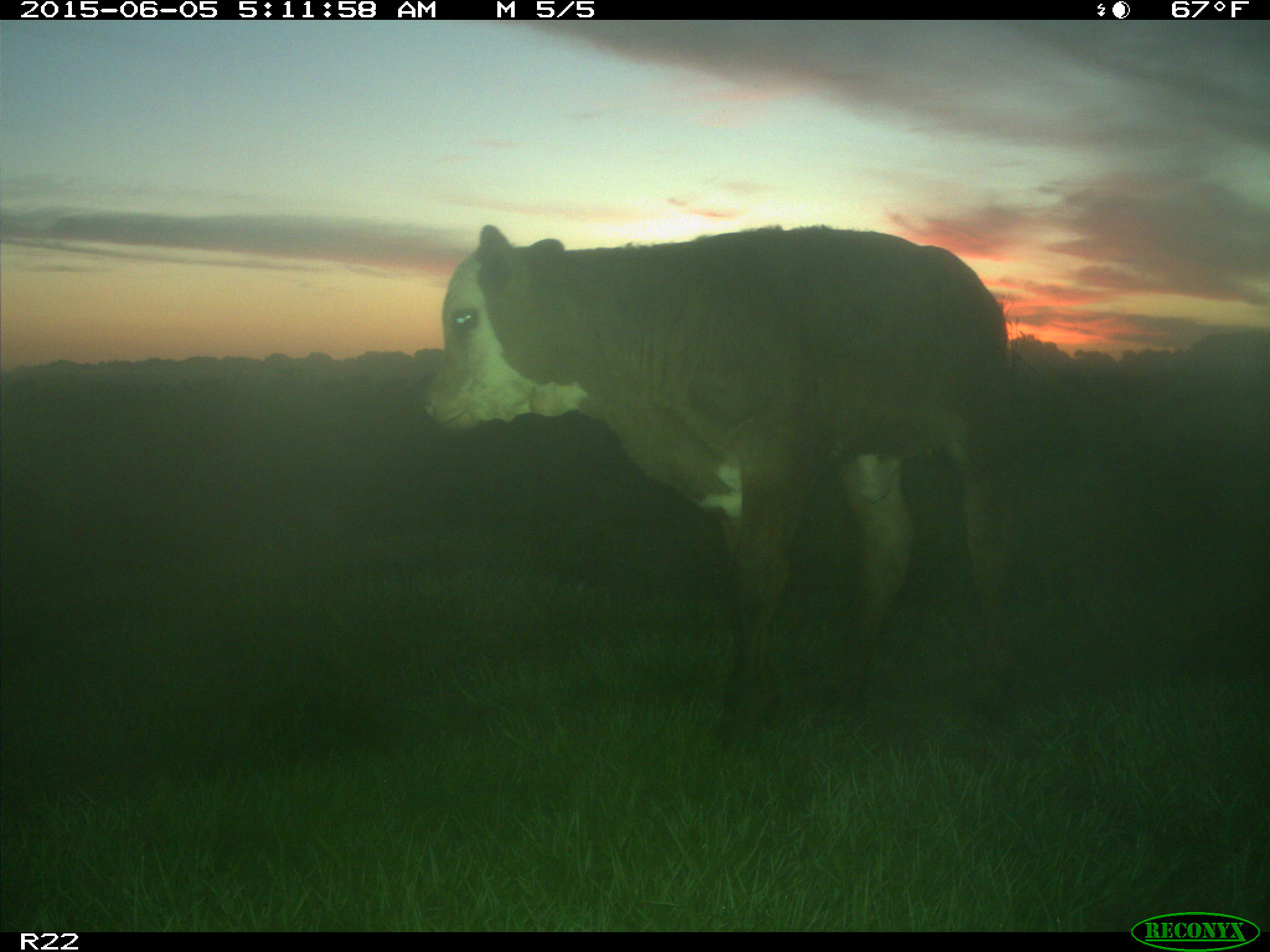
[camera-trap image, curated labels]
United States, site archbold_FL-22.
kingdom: Animalia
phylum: Chordata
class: Mammalia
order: Artiodactyla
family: Bovidae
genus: Bos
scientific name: Bos taurus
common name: domestic cow